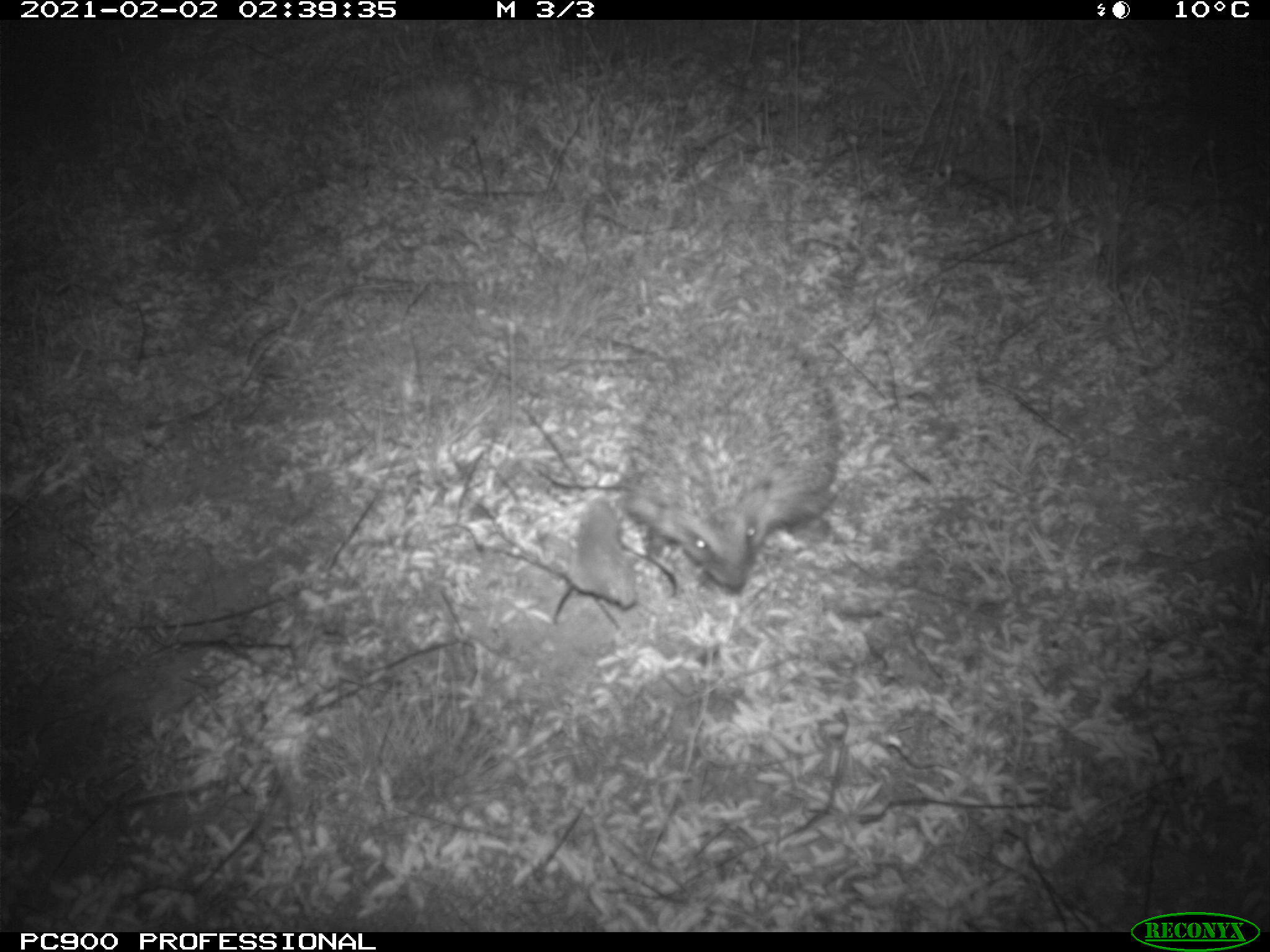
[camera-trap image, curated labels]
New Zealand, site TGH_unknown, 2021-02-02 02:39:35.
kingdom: Animalia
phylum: Chordata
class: Mammalia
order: Eulipotyphla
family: Erinaceidae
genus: Erinaceus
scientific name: Erinaceus europaeus europaeus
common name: european hedgehog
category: hedgehog